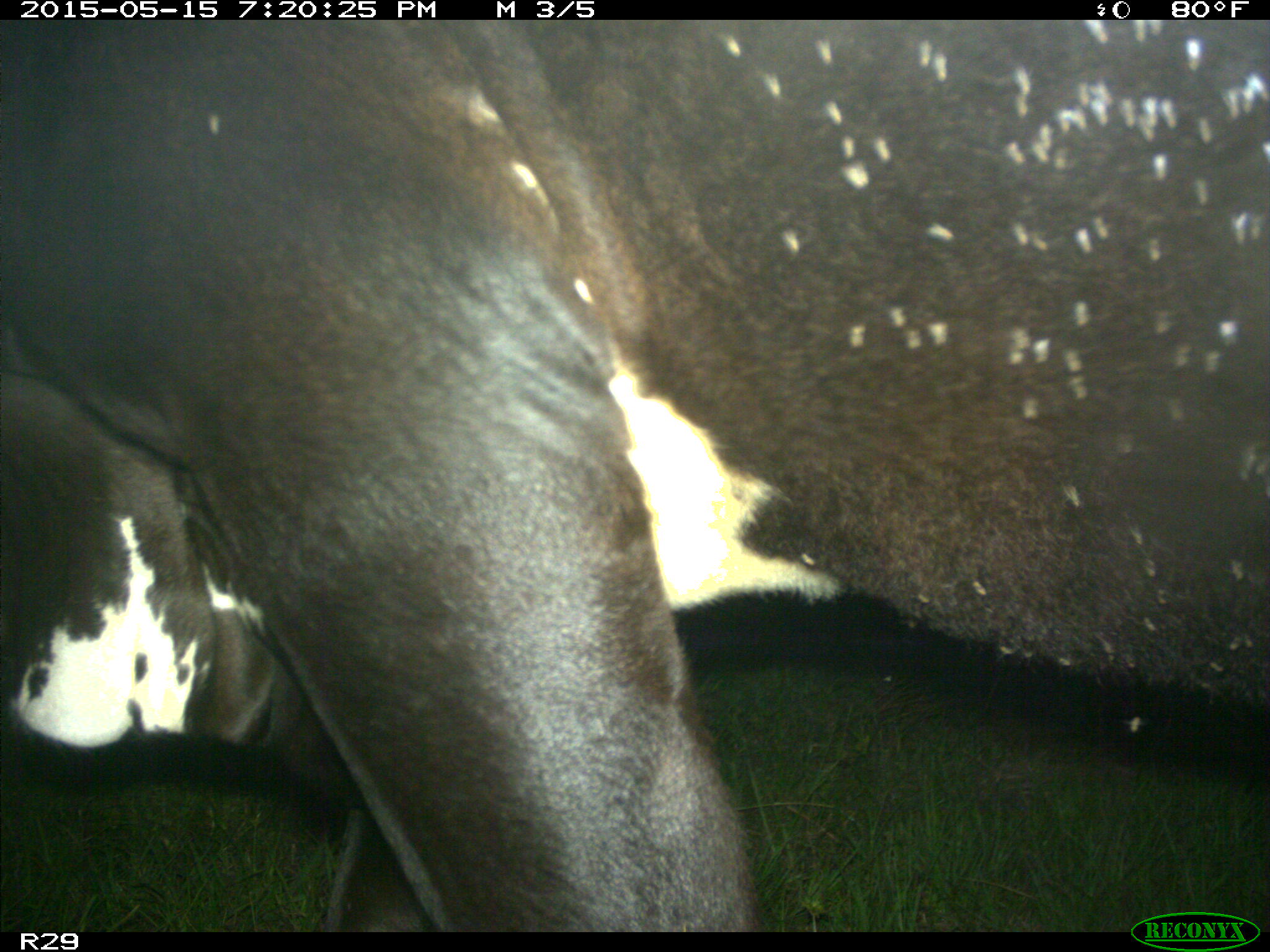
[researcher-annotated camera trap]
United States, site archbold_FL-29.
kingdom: Animalia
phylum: Chordata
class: Mammalia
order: Artiodactyla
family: Bovidae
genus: Bos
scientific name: Bos taurus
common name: domestic cow